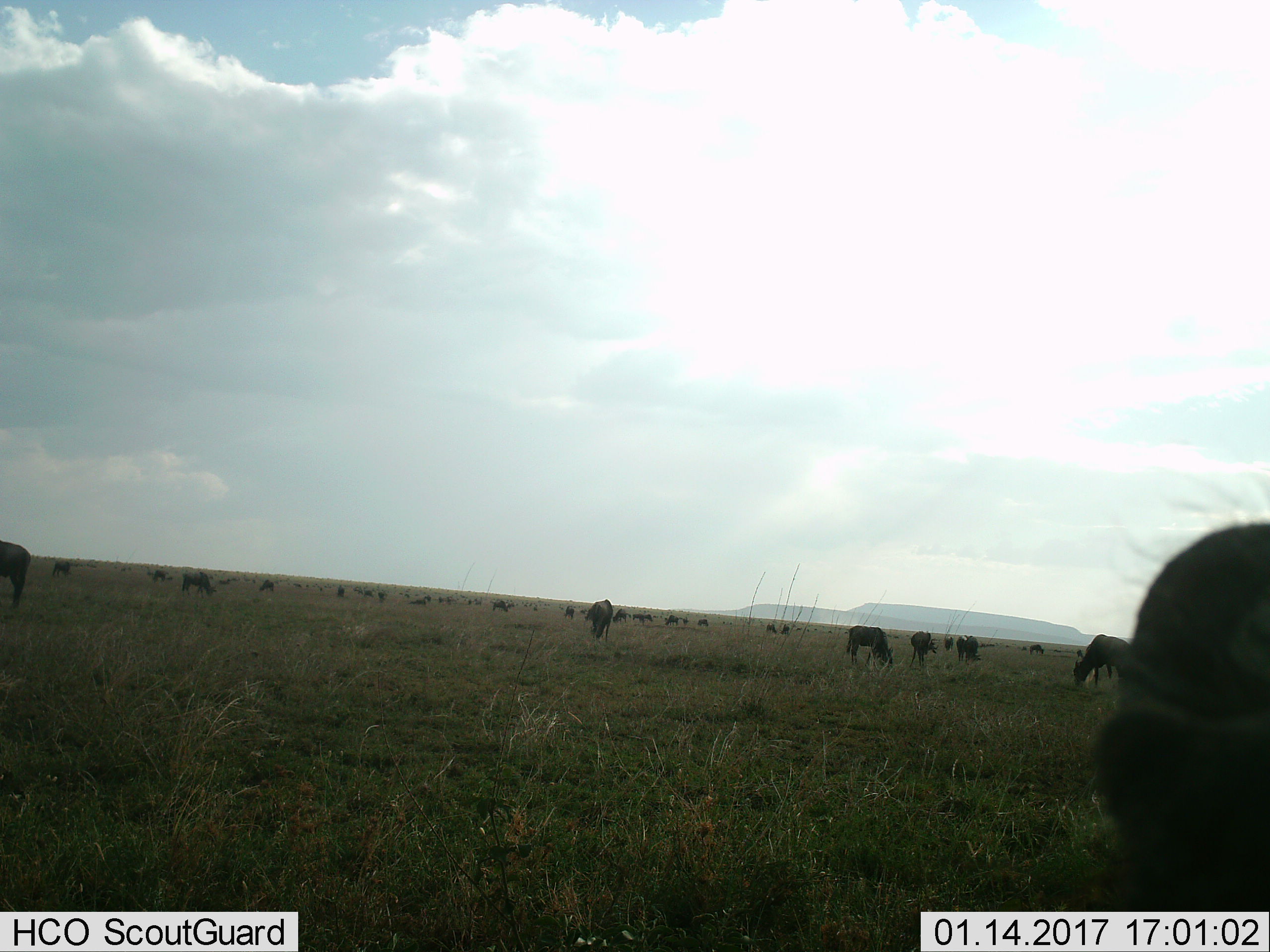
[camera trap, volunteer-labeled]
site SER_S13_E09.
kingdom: Animalia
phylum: Chordata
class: Mammalia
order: Artiodactyla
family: Bovidae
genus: Connochaetes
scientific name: Connochaetes taurinus taurinus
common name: blue wildebeest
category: wildebeestblue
Wildebeestblue (blue wildebeest) (Connochaetes taurinus taurinus), count 51+. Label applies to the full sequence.